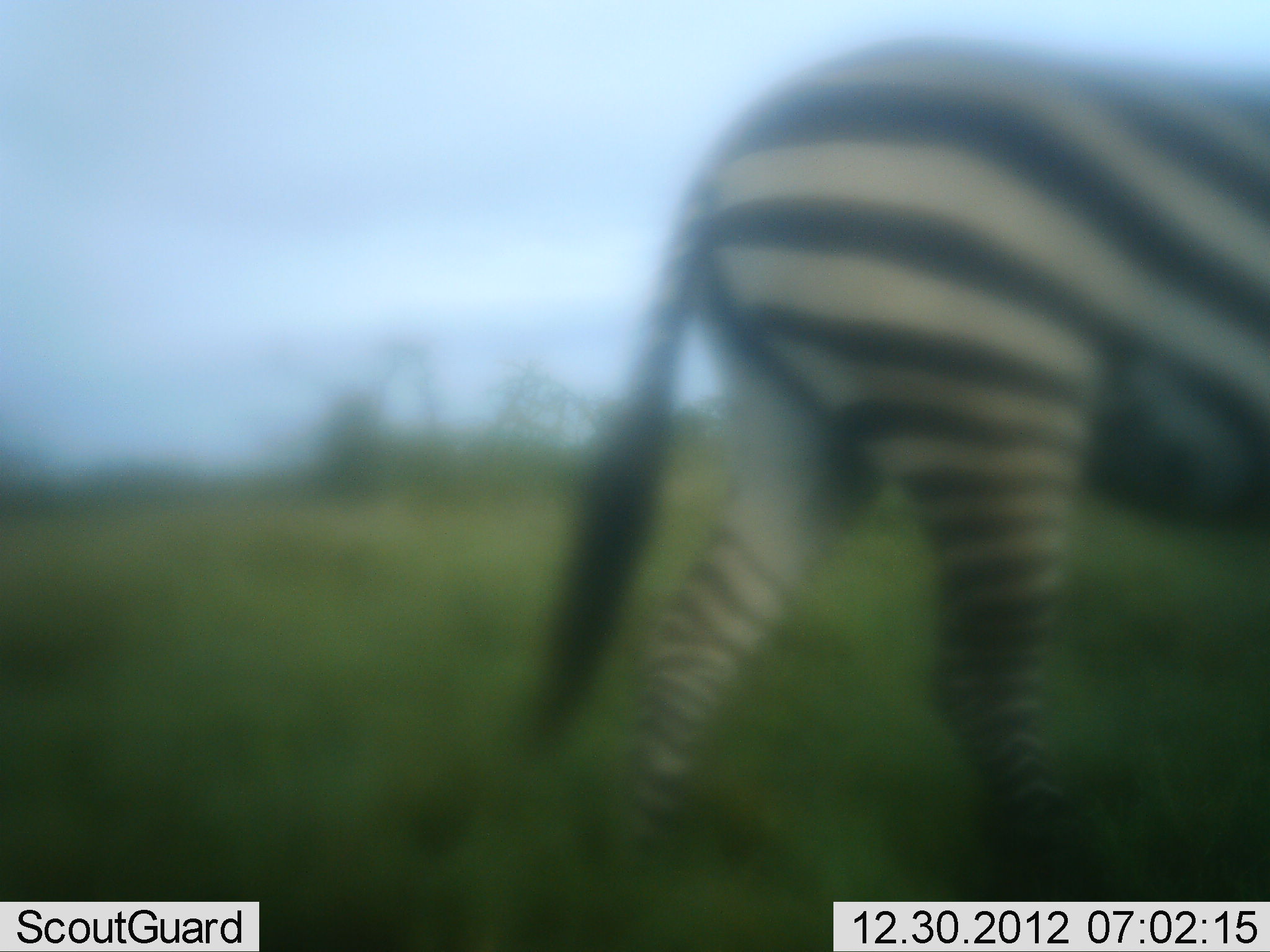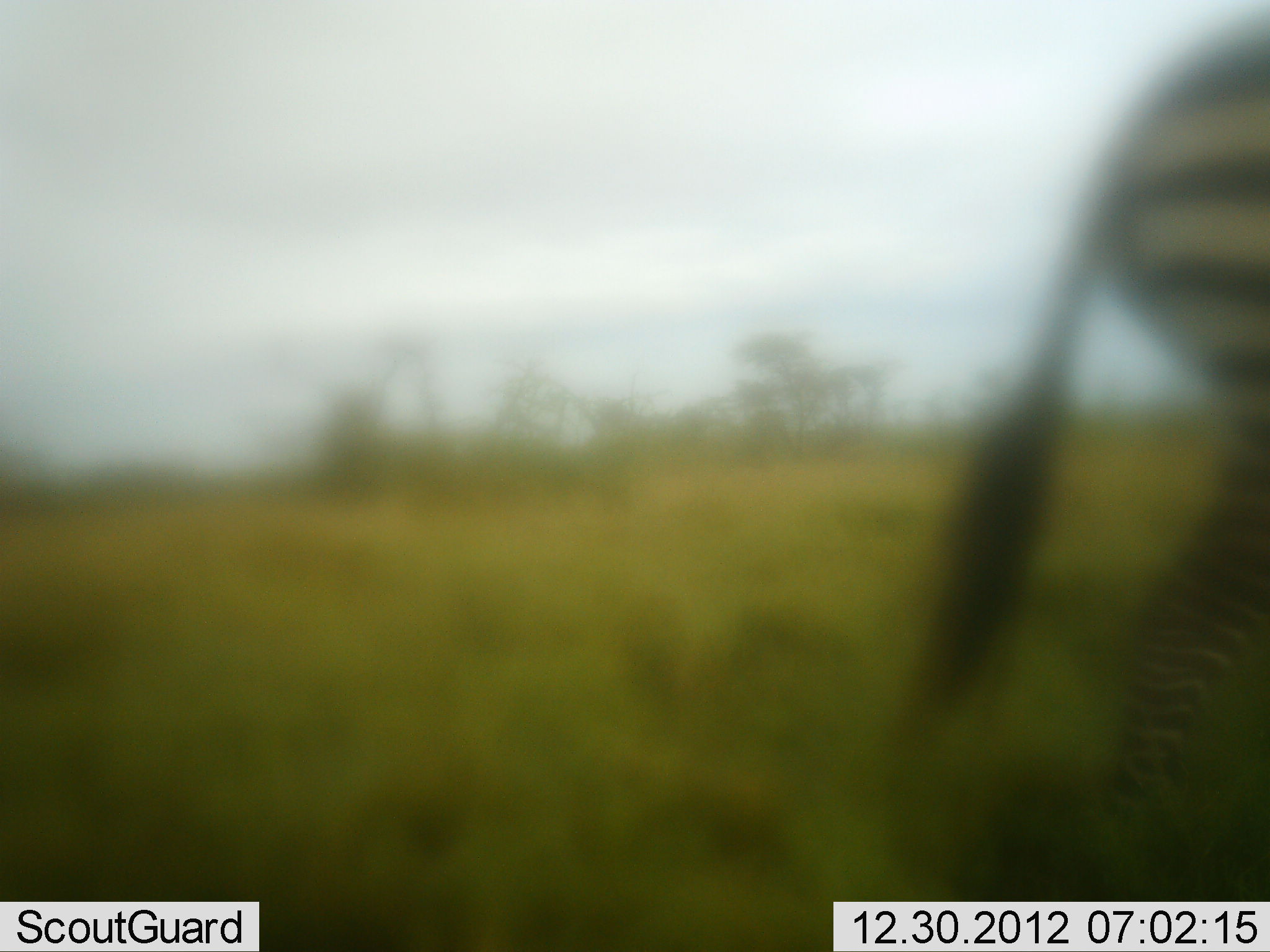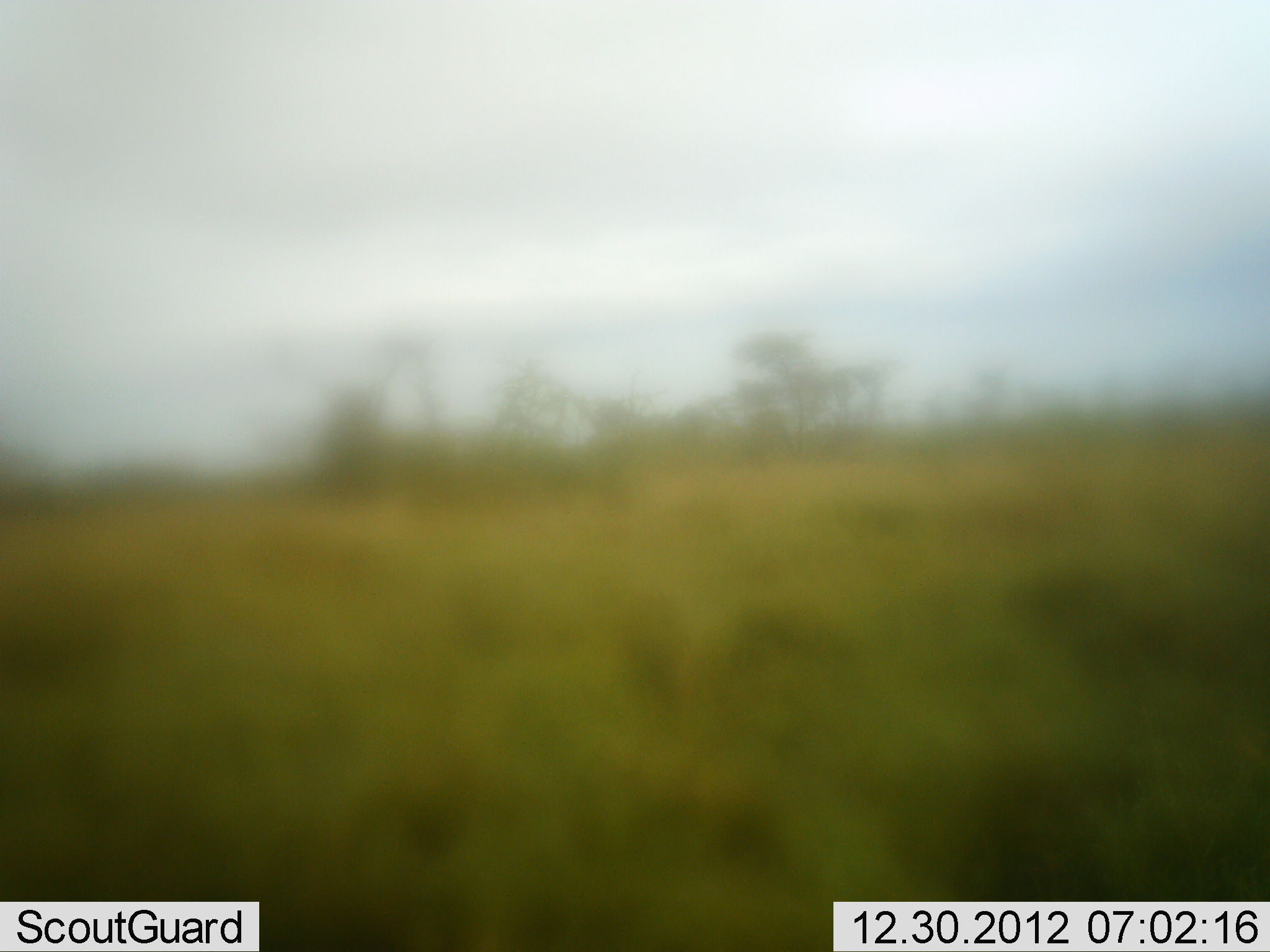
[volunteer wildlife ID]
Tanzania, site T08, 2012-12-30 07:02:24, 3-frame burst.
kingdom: Animalia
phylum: Chordata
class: Mammalia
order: Perissodactyla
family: Equidae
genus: Equus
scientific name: Equus quagga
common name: plains zebra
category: zebra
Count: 1.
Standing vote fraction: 13%.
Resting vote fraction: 0%.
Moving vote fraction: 91%.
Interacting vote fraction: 0%.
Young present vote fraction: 0%.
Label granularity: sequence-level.